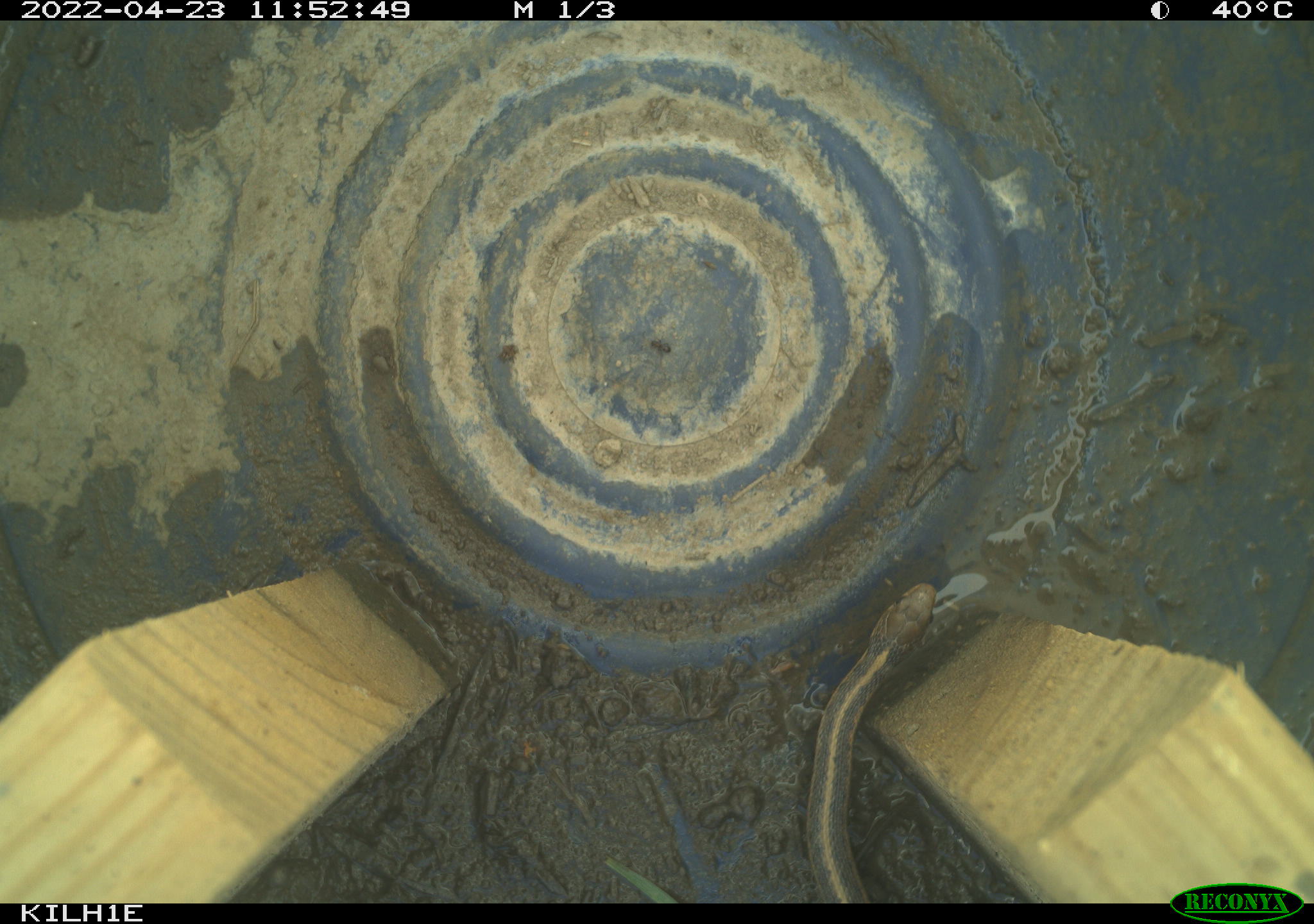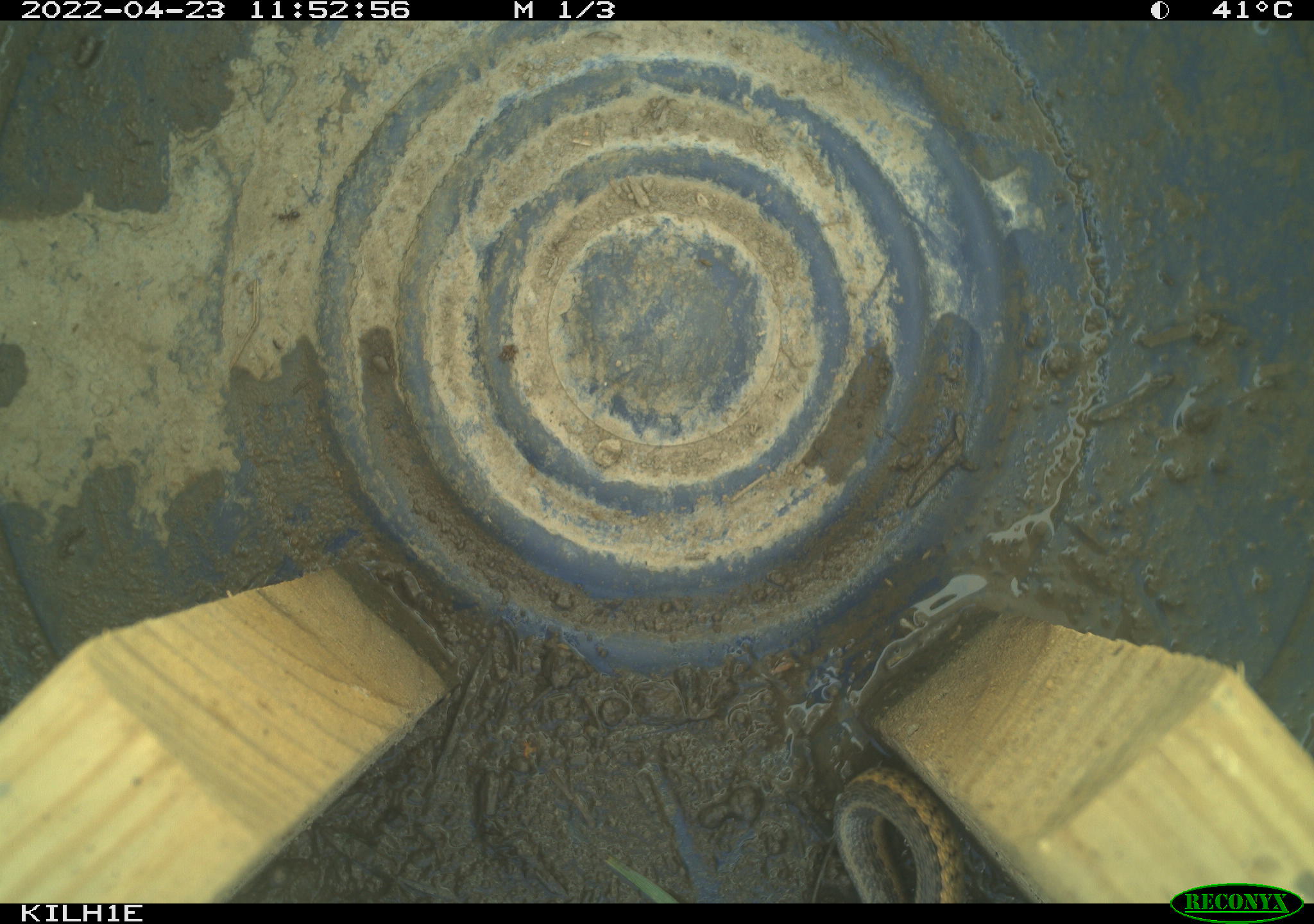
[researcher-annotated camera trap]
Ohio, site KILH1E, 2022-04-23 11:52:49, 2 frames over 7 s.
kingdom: Animalia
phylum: Chordata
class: Reptilia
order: Squamata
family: Colubridae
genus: Thamnophis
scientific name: Thamnophis sirtalis sirtalis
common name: eastern gartersnake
Eastern gartersnake (Thamnophis sirtalis sirtalis).